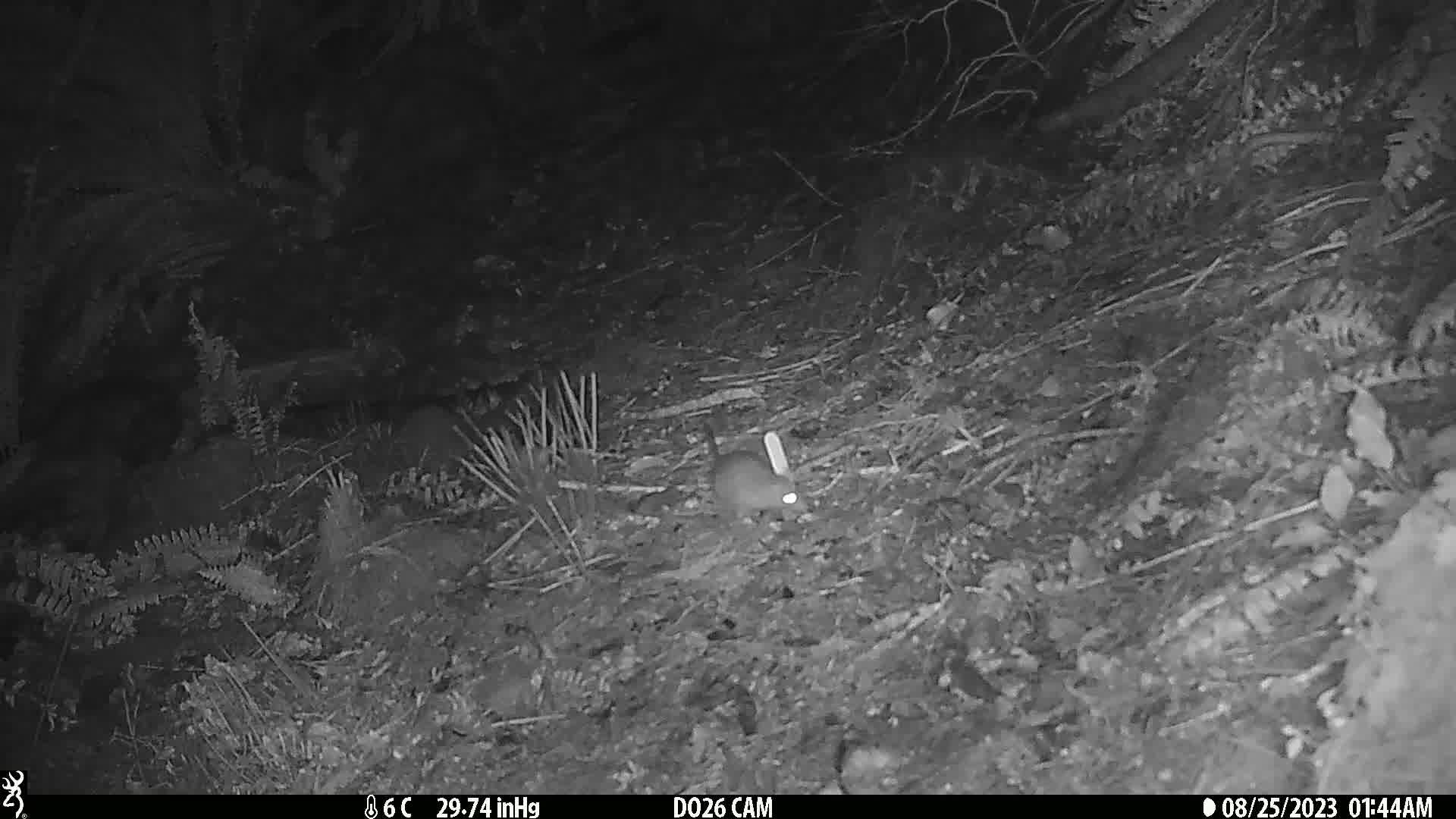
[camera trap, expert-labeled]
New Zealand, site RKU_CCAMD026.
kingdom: Animalia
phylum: Chordata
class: Mammalia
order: Rodentia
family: Muridae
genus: Rattus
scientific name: Rattus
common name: rat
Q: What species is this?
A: Rat (Rattus).